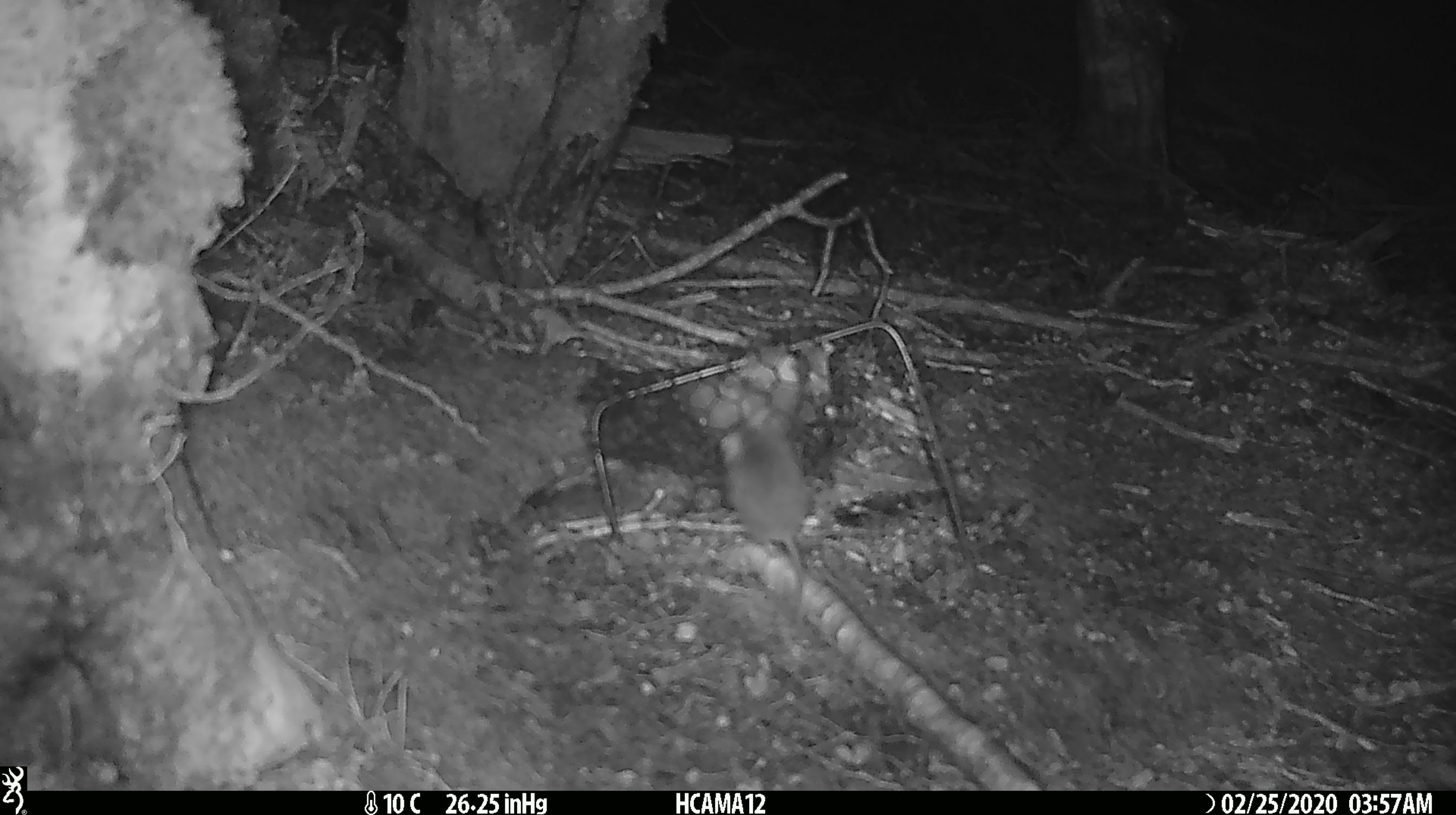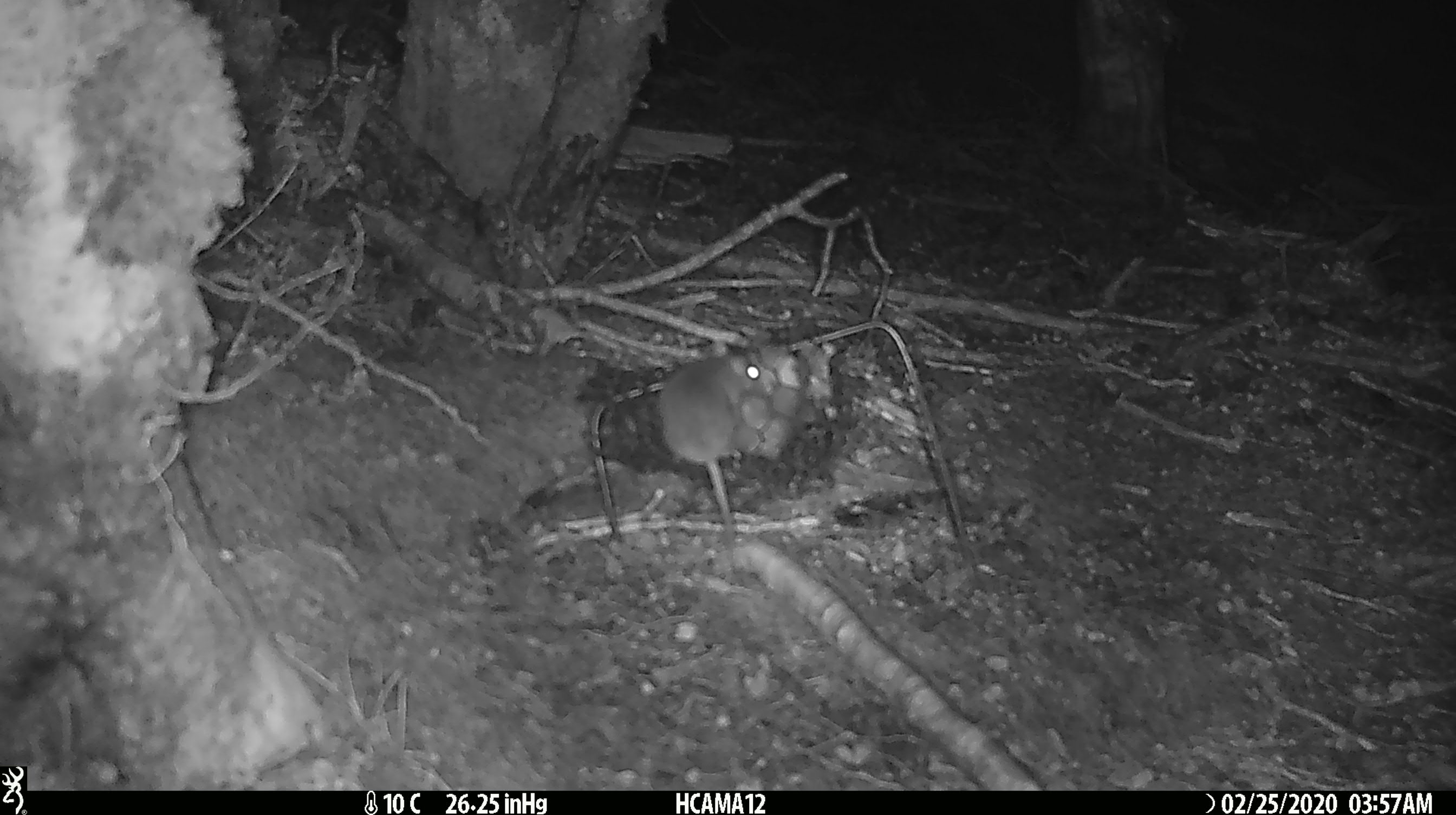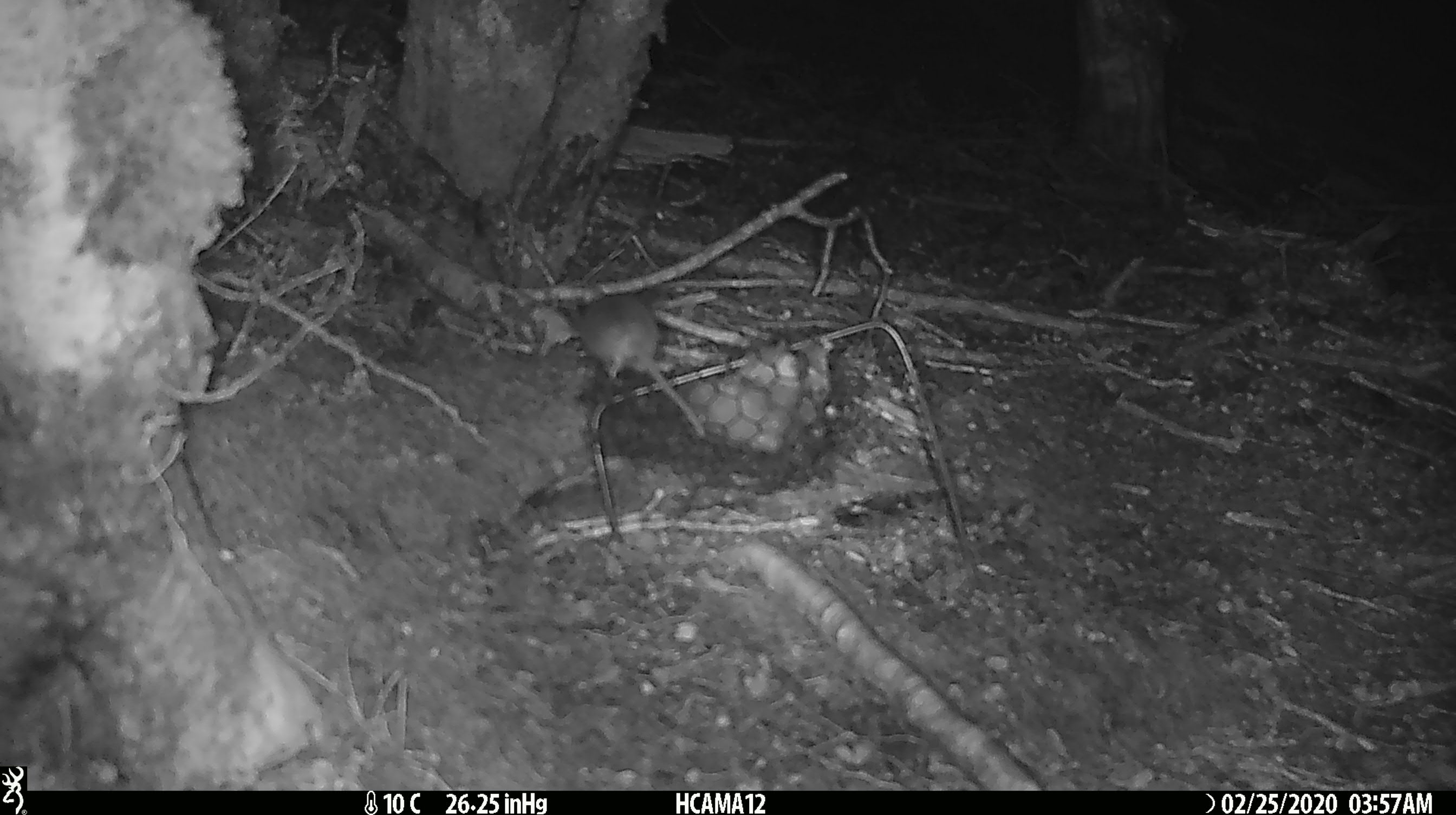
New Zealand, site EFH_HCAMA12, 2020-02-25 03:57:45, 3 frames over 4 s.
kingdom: Animalia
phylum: Chordata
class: Mammalia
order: Rodentia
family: Muridae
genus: Mus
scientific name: Mus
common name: mouse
Mouse (Mus).